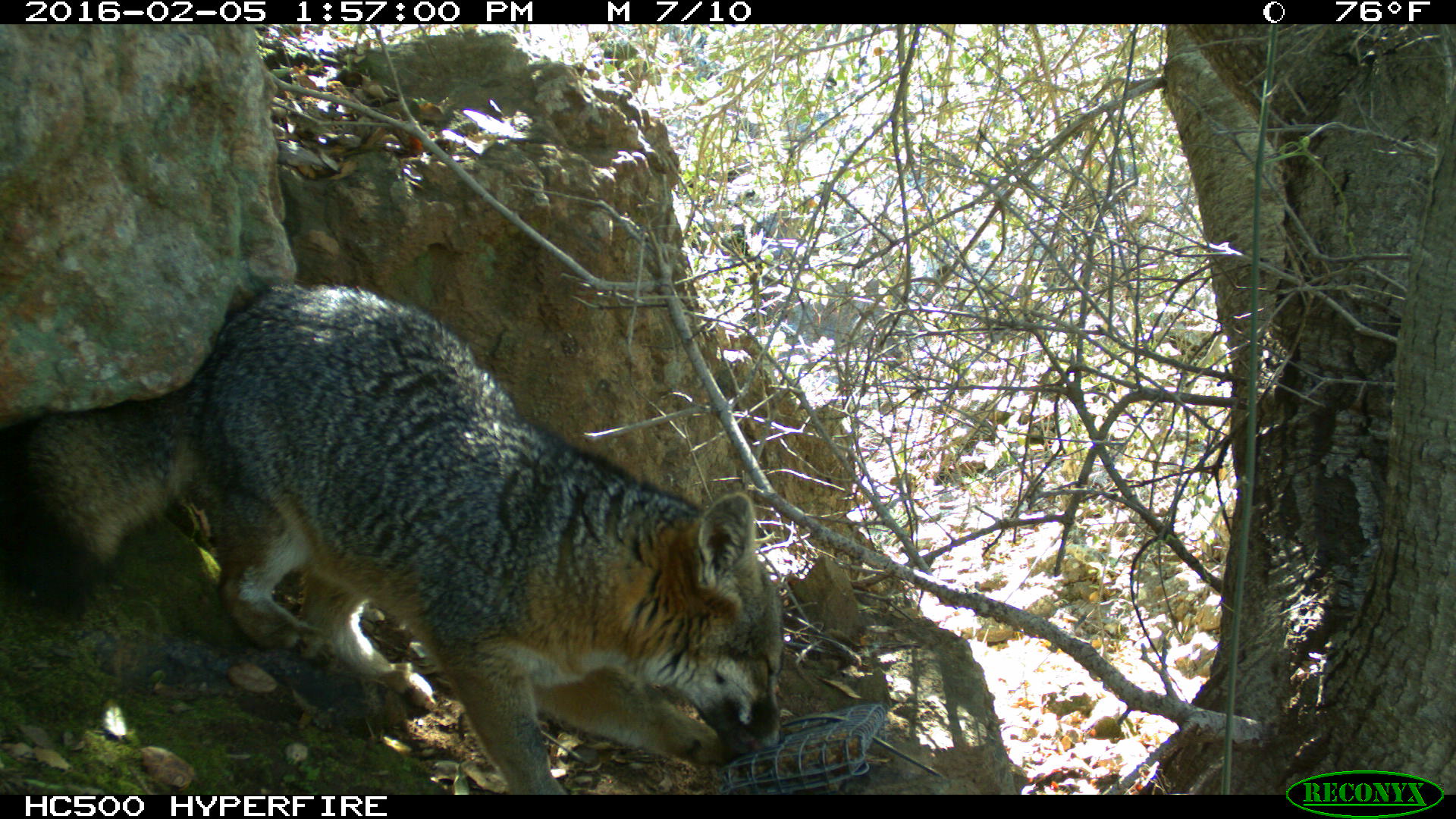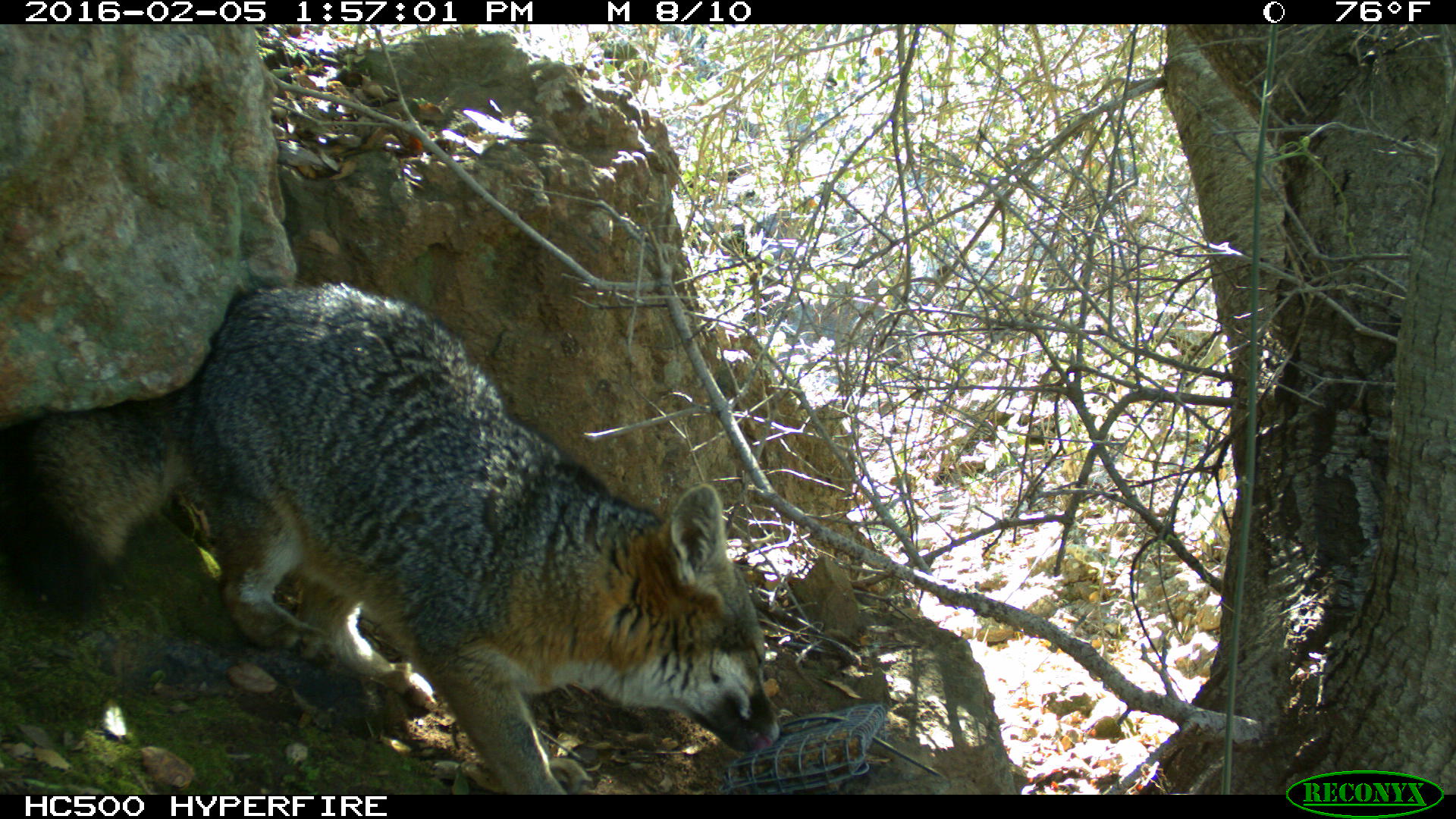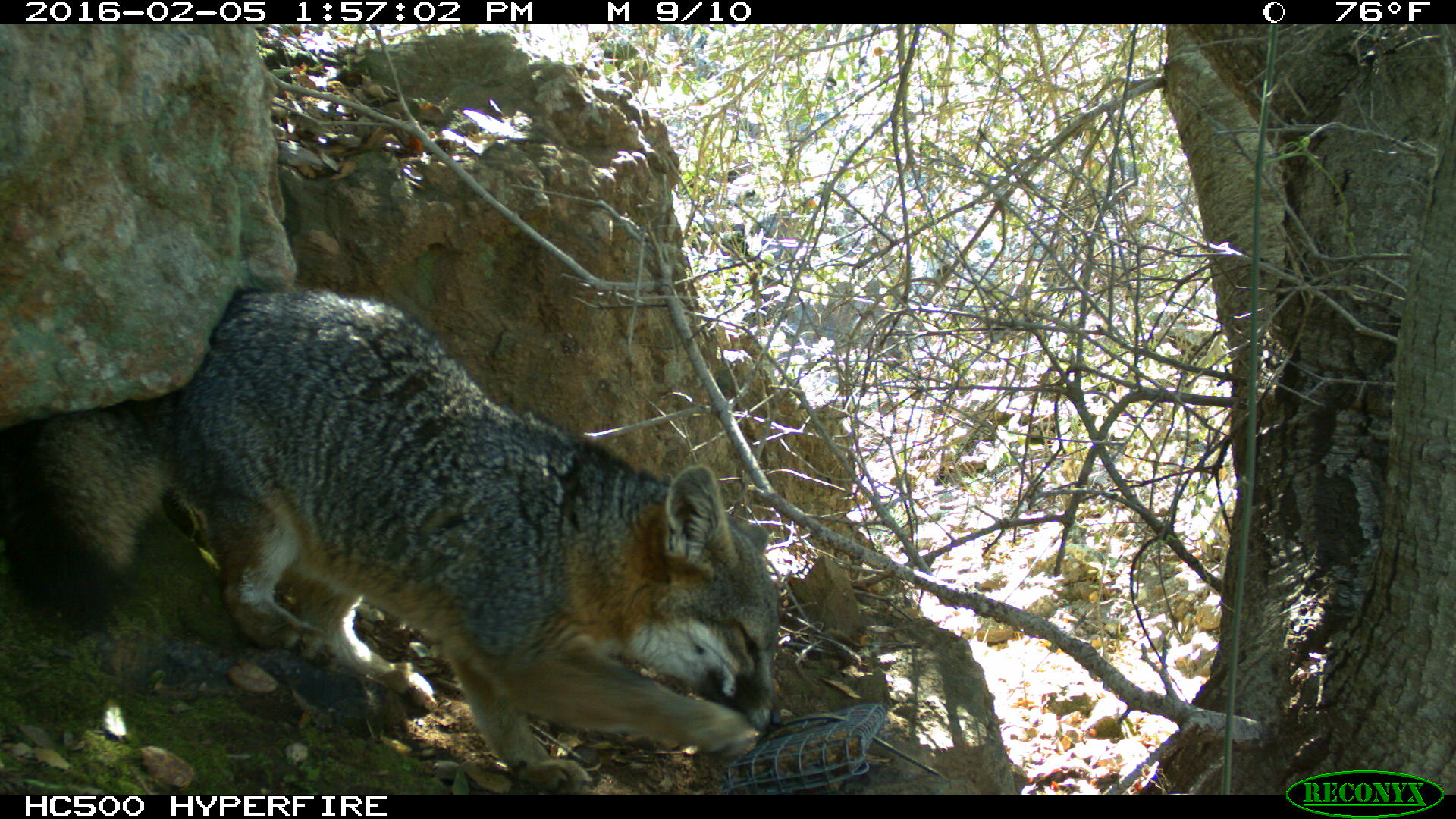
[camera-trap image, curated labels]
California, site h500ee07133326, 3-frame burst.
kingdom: Animalia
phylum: Chordata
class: Mammalia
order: Carnivora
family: Canidae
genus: Urocyon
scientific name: Urocyon littoralis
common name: island fox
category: fox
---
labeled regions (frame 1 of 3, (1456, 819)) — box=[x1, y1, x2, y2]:
fox: box=[0, 281, 787, 795]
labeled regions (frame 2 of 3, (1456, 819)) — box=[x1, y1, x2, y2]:
fox: box=[0, 277, 783, 795]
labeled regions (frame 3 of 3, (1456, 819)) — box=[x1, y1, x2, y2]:
fox: box=[0, 284, 789, 795]